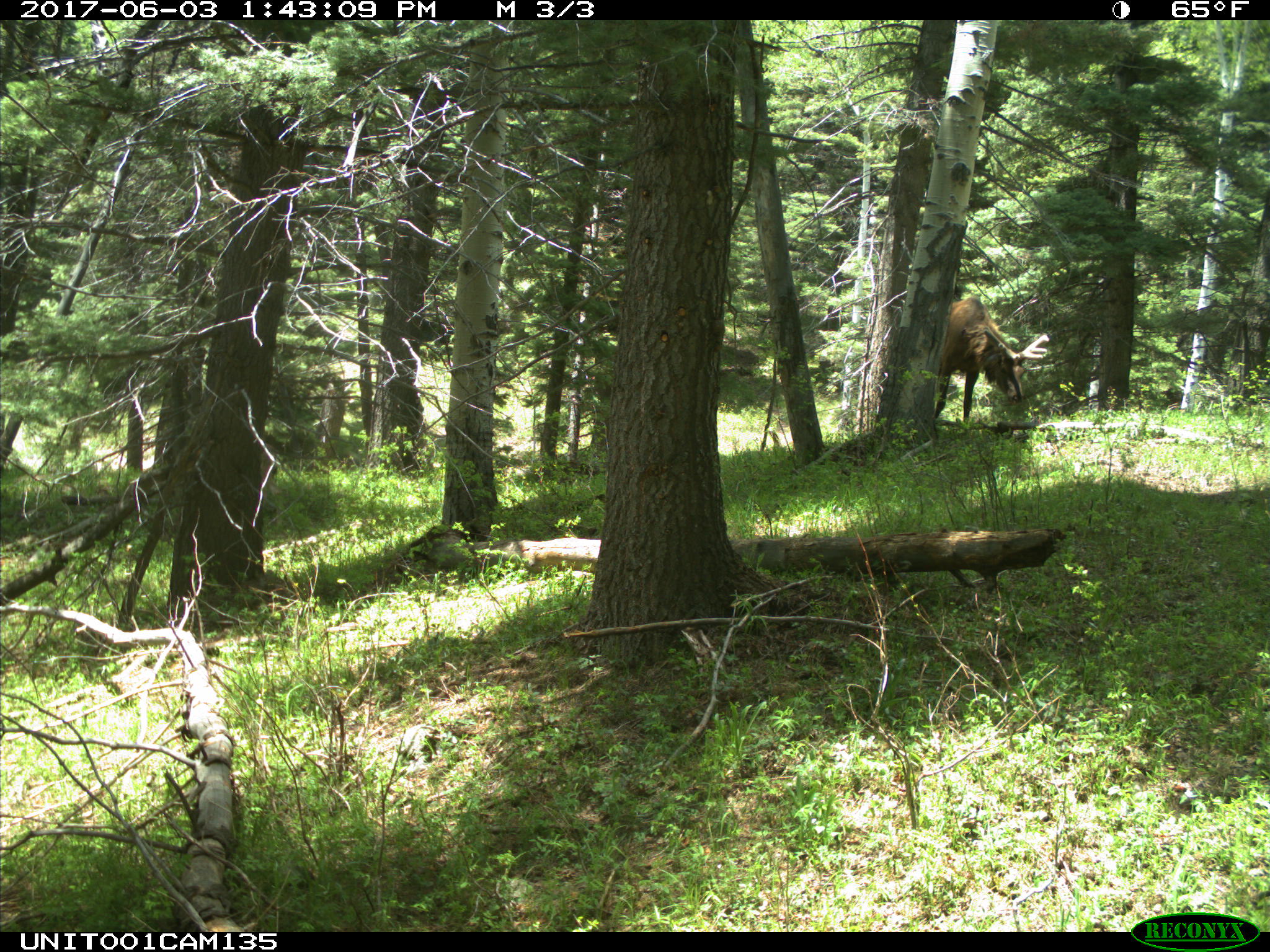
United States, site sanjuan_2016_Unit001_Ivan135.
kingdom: Animalia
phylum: Chordata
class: Mammalia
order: Artiodactyla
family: Cervidae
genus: Cervus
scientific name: Cervus elaphus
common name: red deer